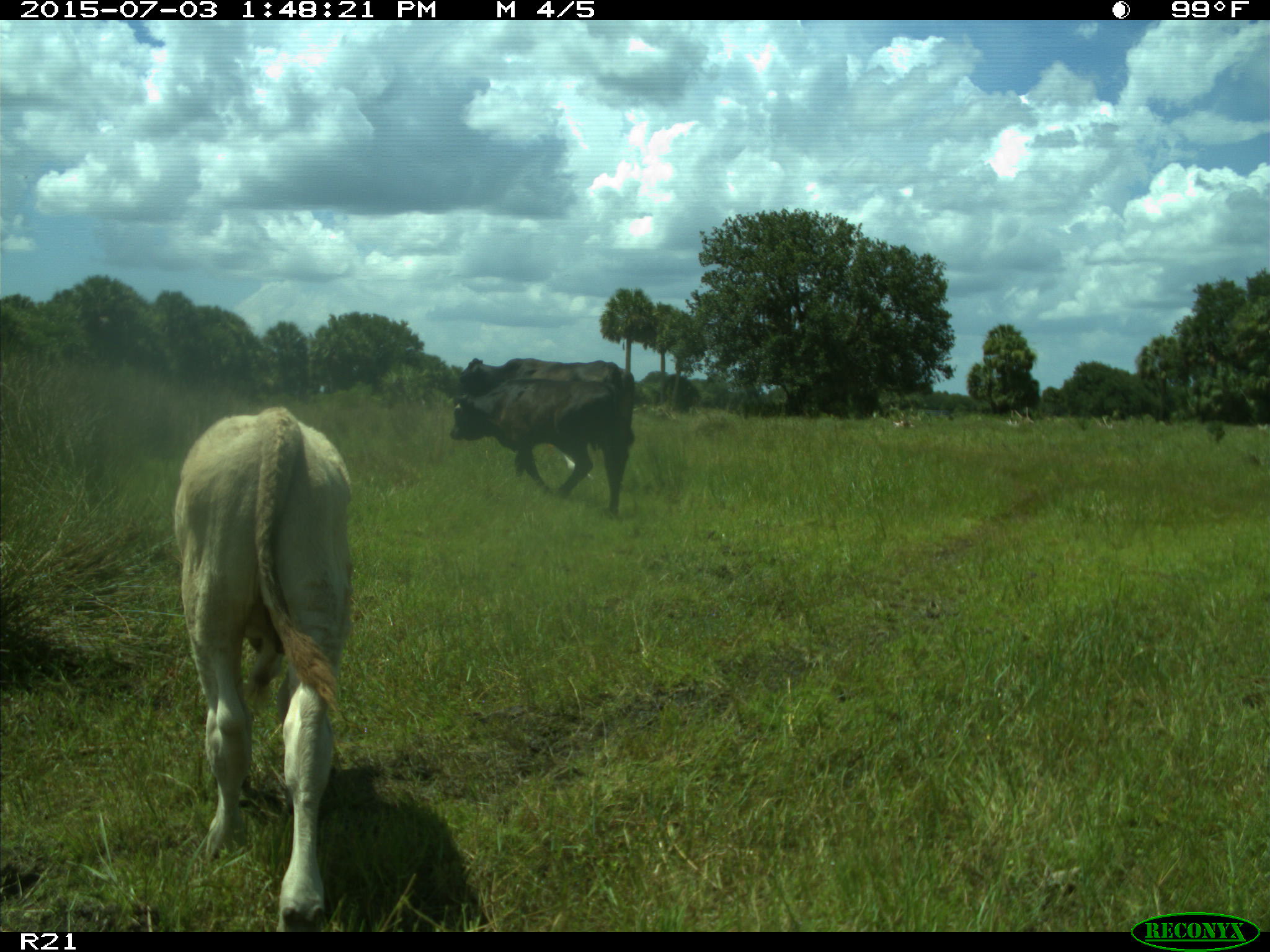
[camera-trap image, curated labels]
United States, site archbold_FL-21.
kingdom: Animalia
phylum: Chordata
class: Mammalia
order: Artiodactyla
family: Bovidae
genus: Bos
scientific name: Bos taurus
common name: domestic cow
Bos taurus (domestic cow).